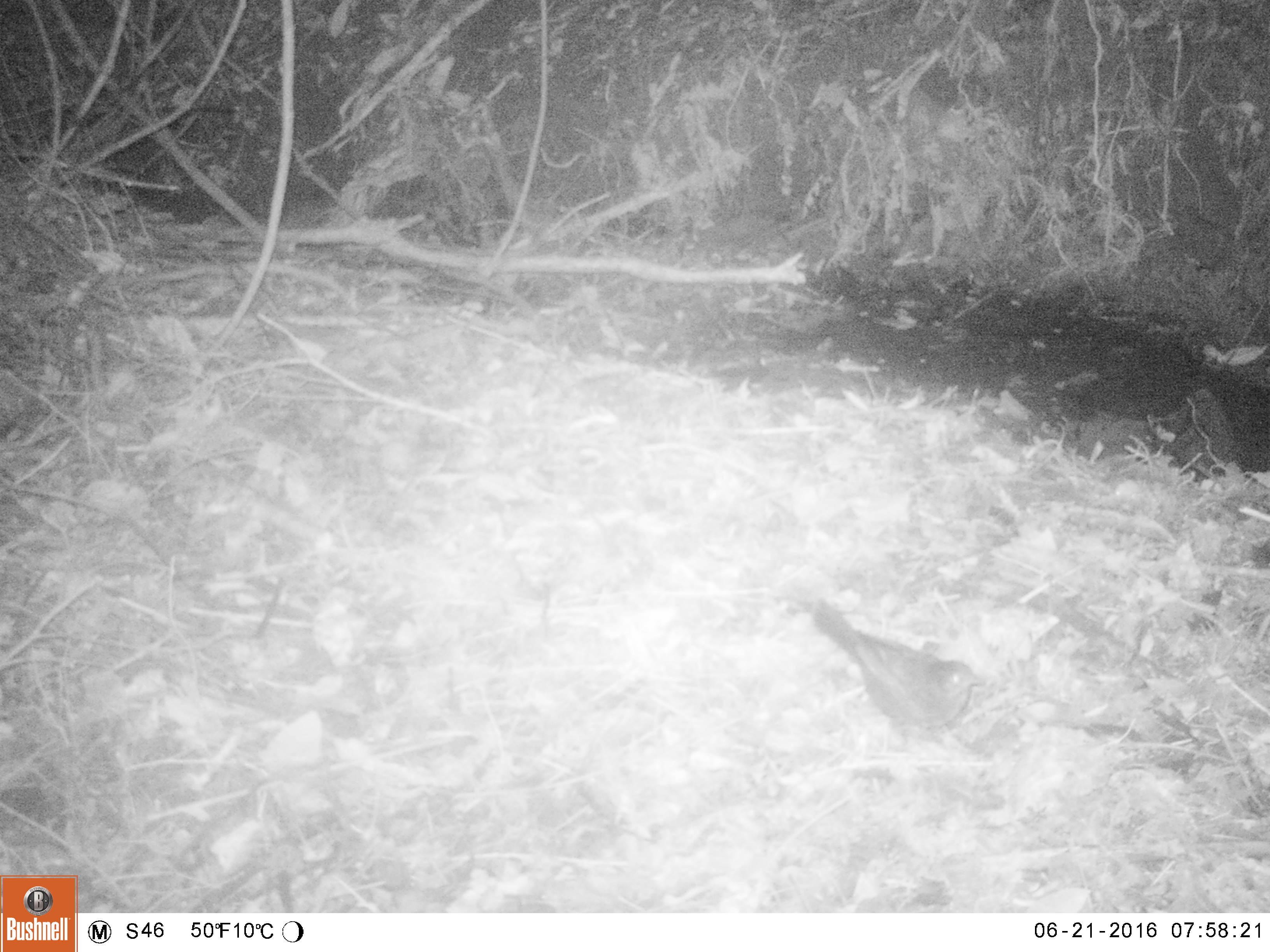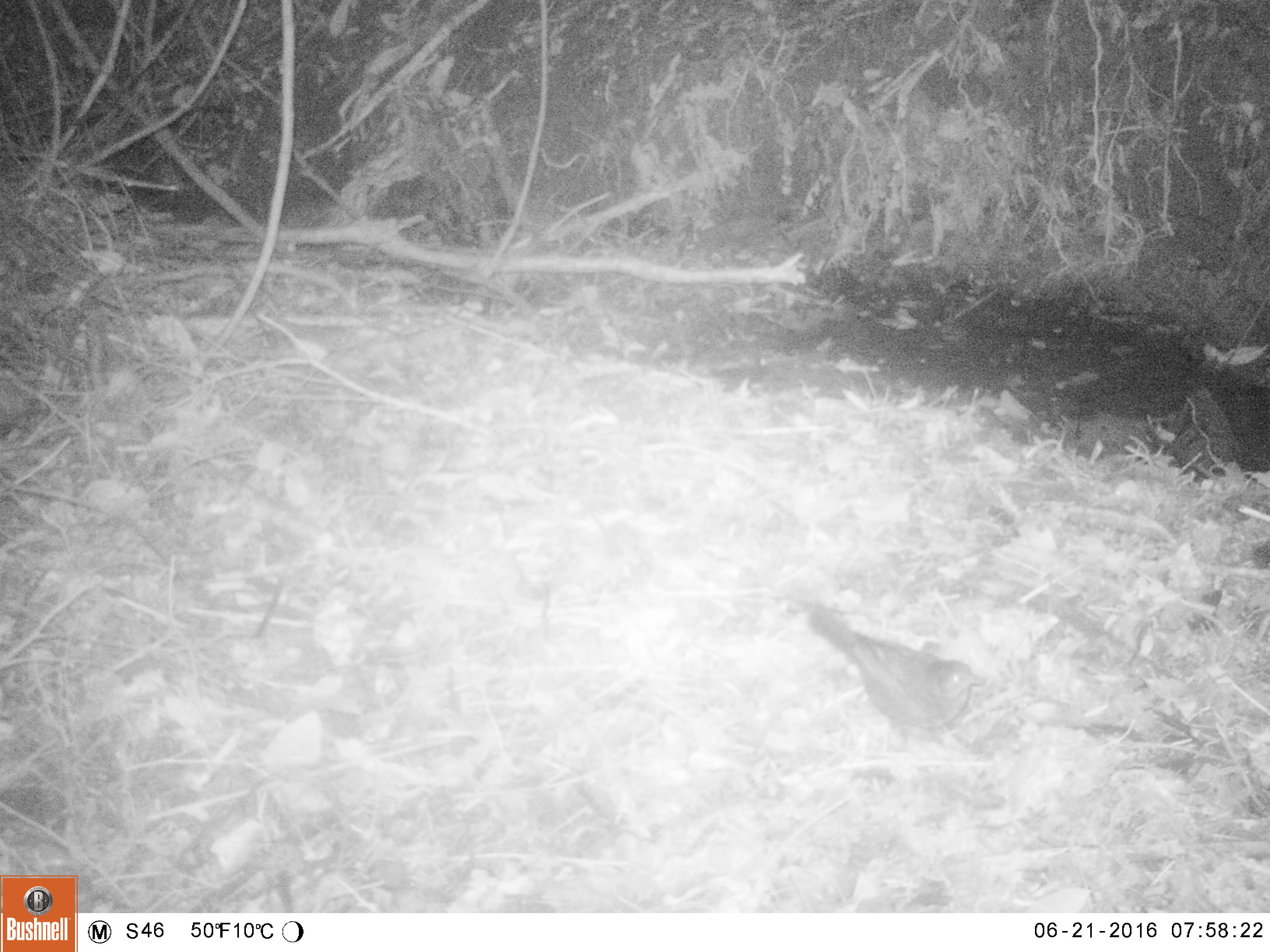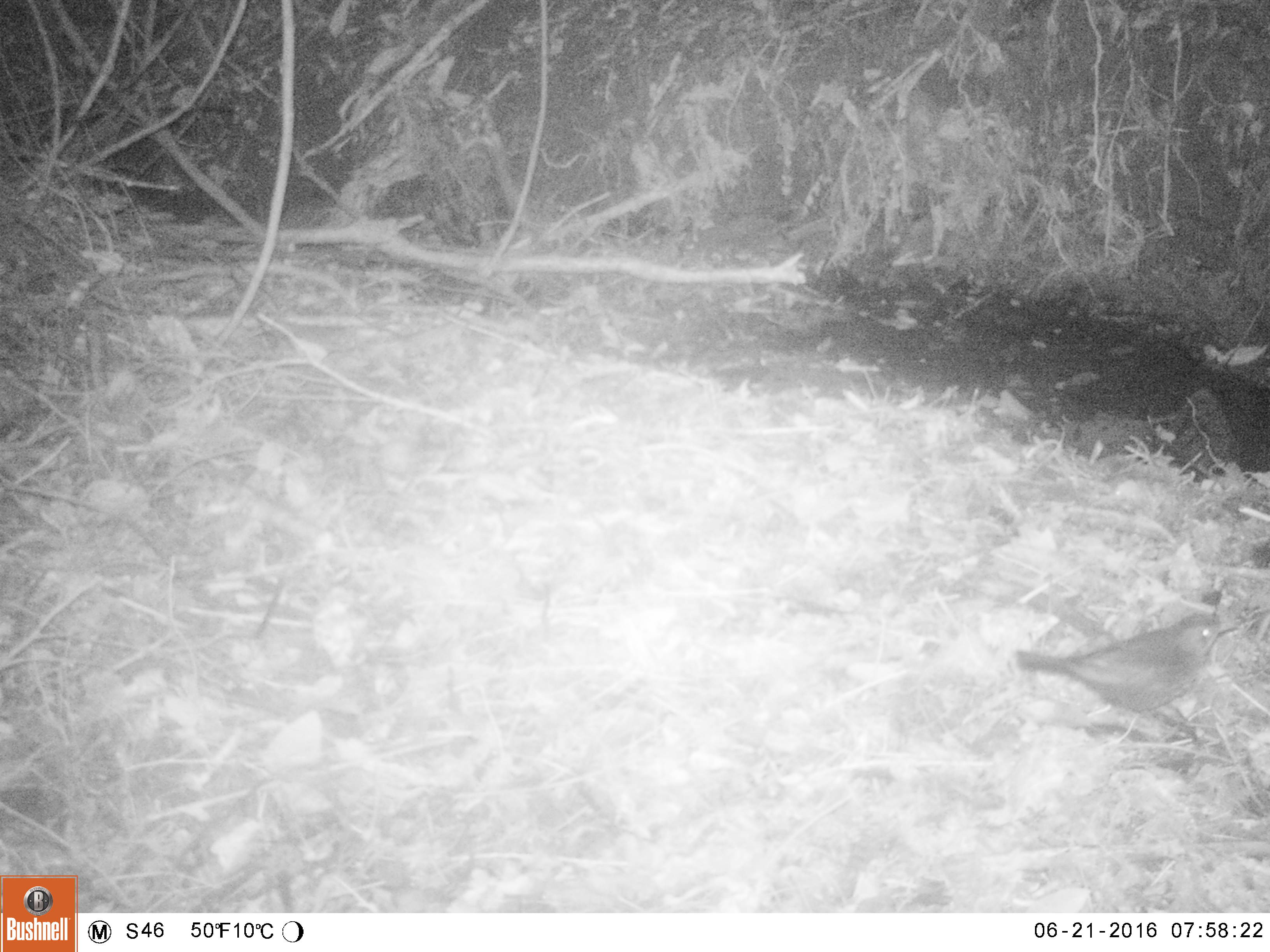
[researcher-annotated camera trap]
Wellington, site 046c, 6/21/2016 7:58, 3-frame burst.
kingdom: Animalia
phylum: Chordata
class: Aves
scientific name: Aves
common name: bird